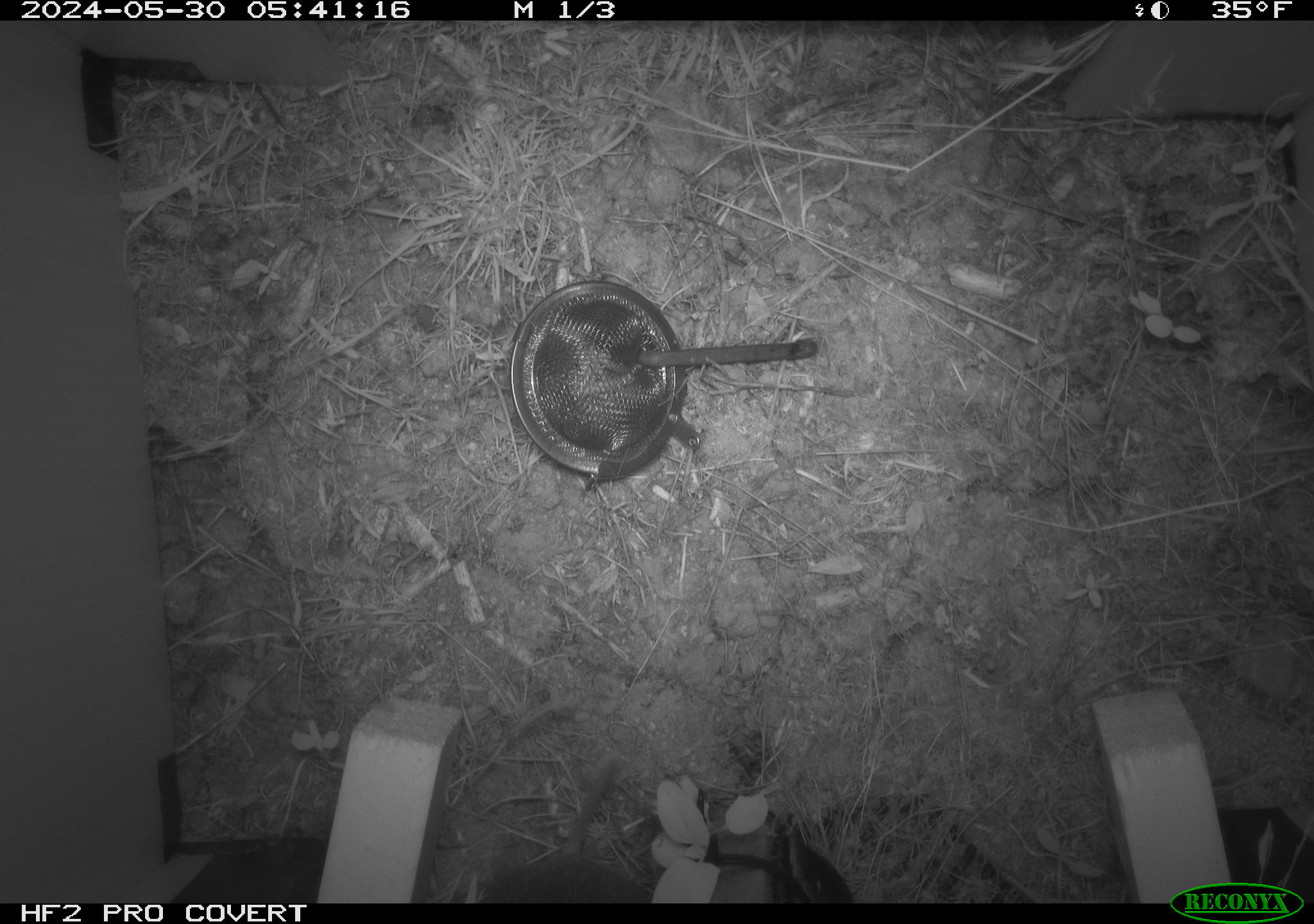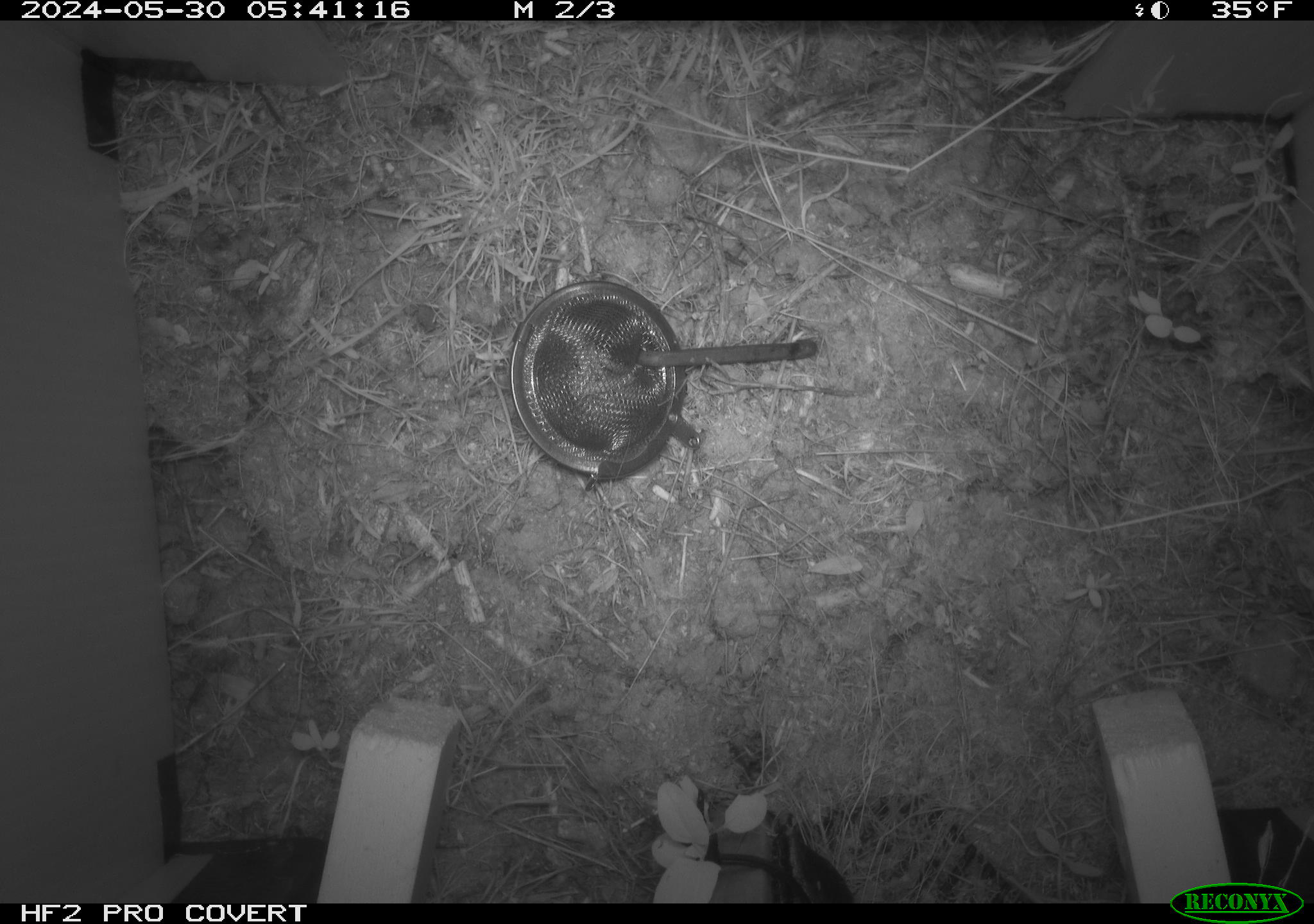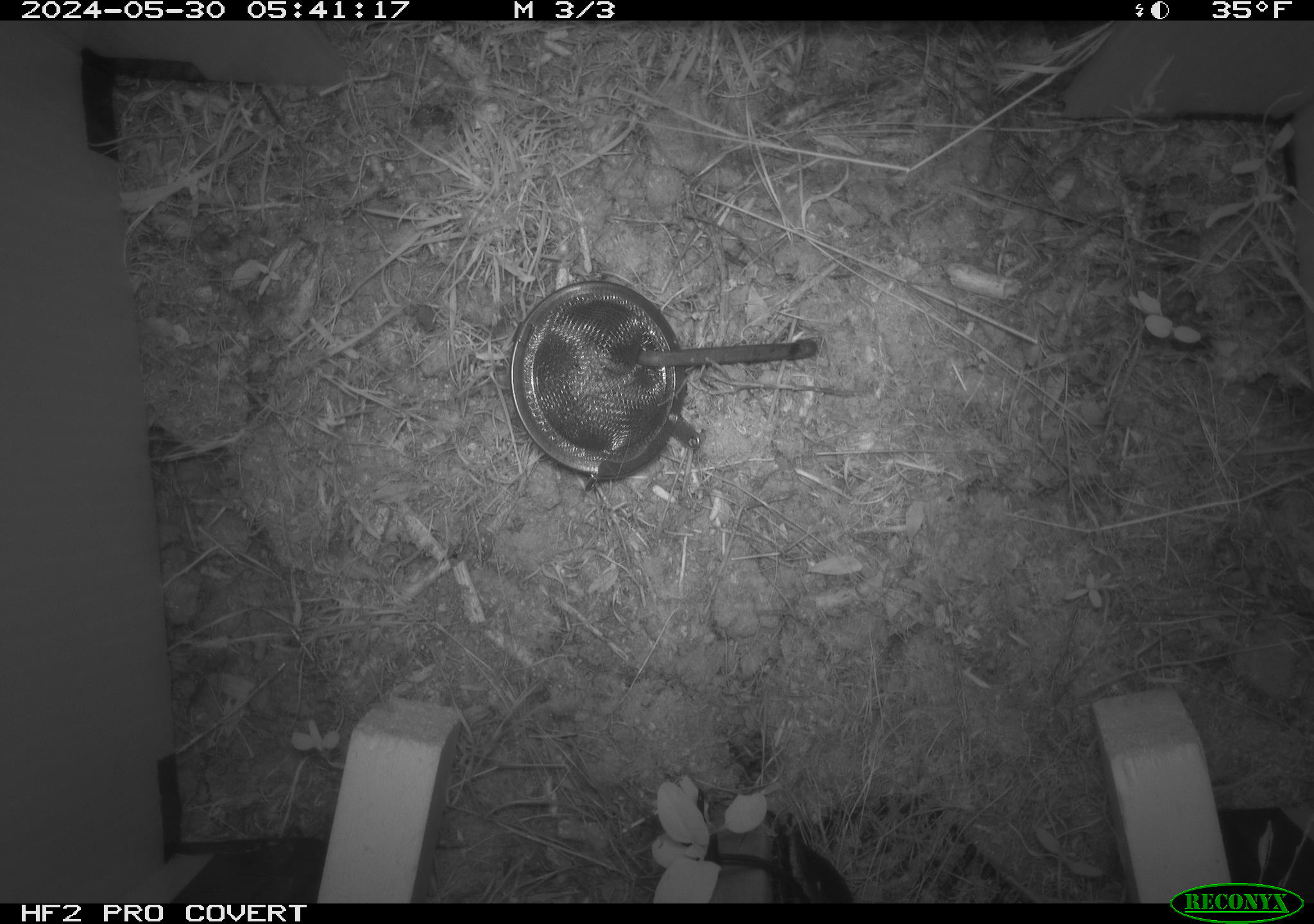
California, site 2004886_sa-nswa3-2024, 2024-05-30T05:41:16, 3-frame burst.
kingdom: Animalia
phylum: Chordata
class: Mammalia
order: Rodentia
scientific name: Rodentia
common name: rodent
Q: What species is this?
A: Rodent (Rodentia).